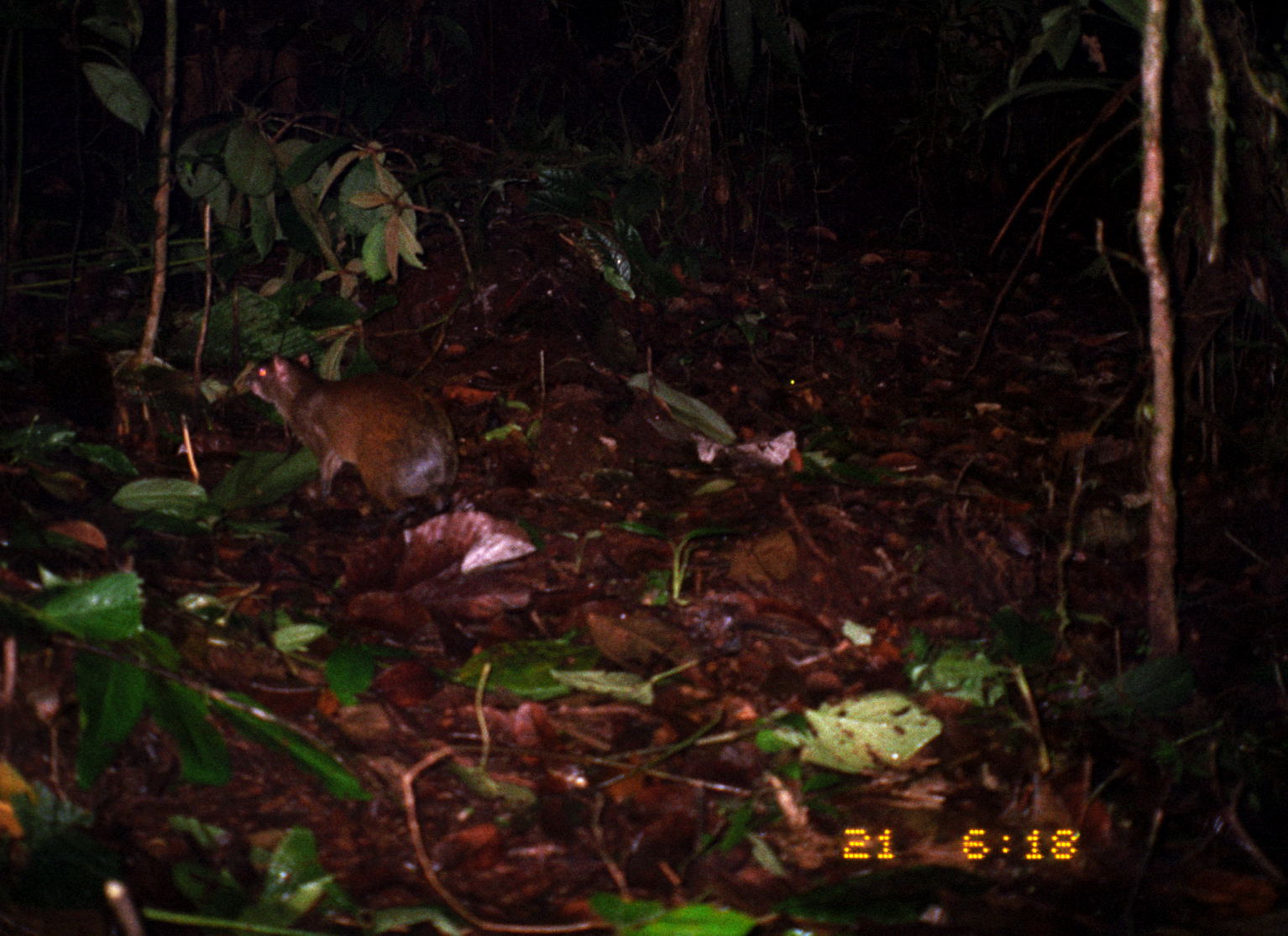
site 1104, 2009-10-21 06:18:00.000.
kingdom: Animalia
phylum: Chordata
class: Mammalia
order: Rodentia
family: Dasyproctidae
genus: Dasyprocta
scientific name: Dasyprocta punctata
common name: central american agouti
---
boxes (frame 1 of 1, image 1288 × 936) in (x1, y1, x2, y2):
dasyprocta punctata: (242, 350, 457, 525)